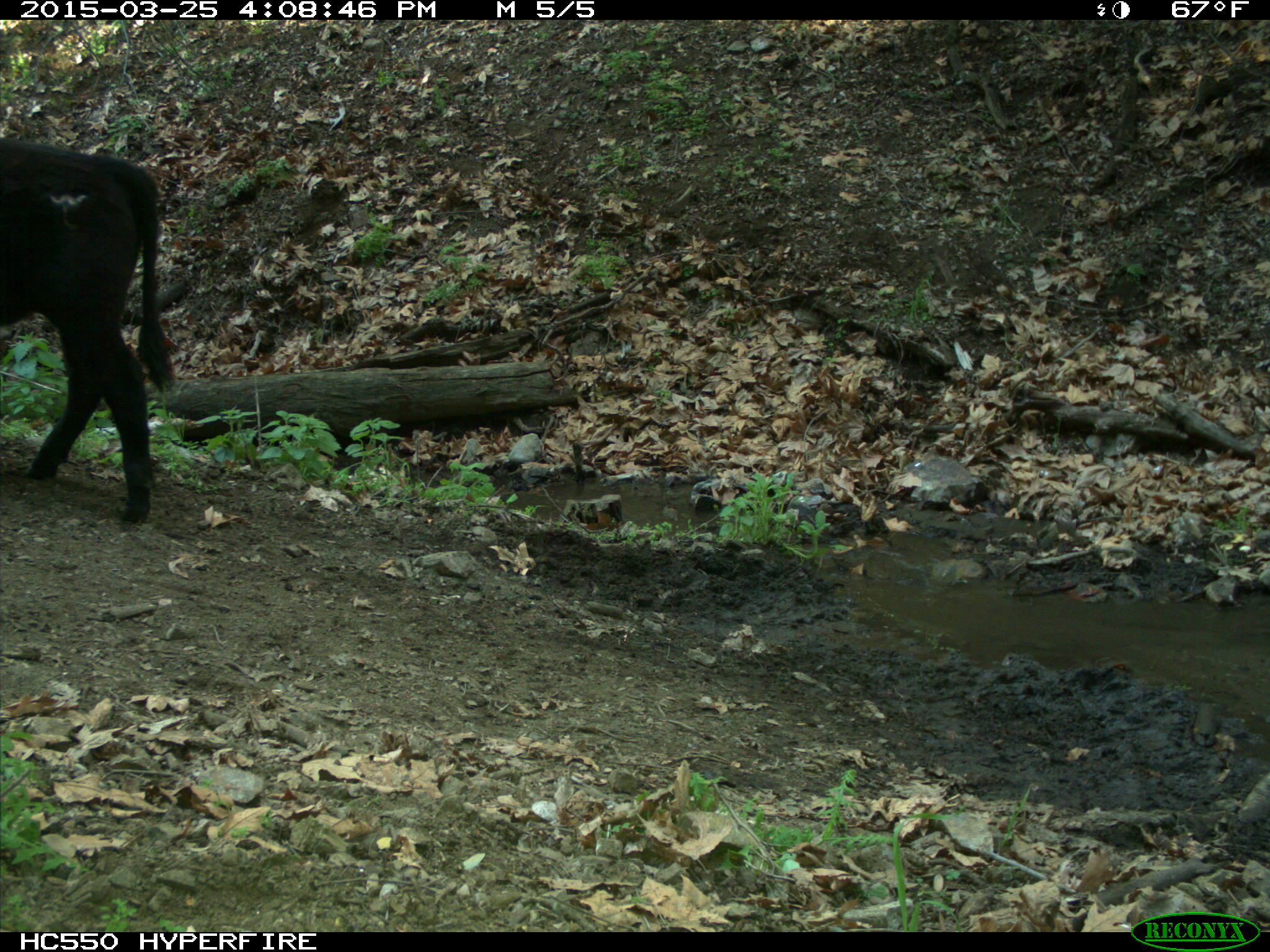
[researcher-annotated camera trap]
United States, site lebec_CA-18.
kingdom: Animalia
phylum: Chordata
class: Mammalia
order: Artiodactyla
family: Bovidae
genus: Bos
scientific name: Bos taurus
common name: domestic cow